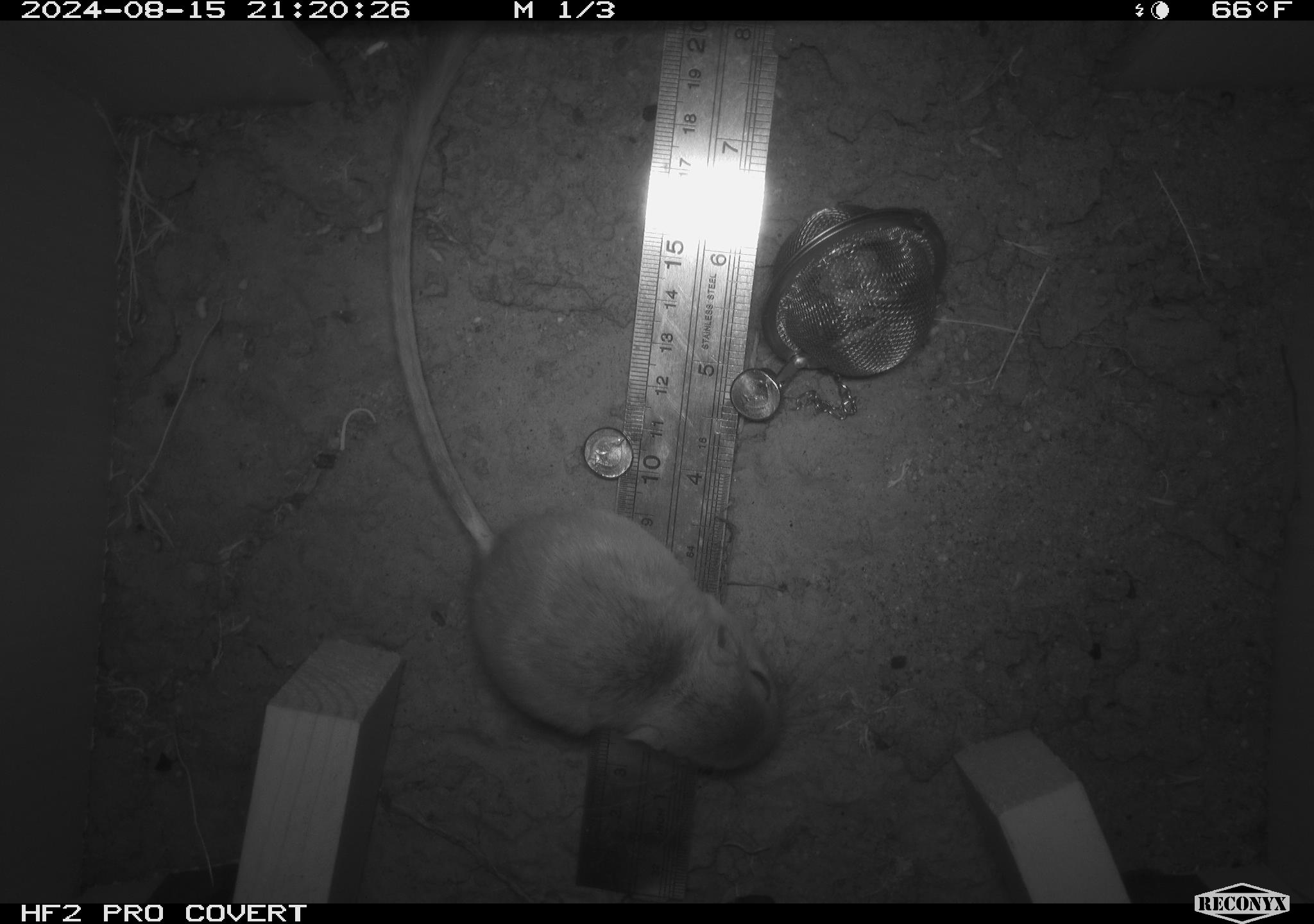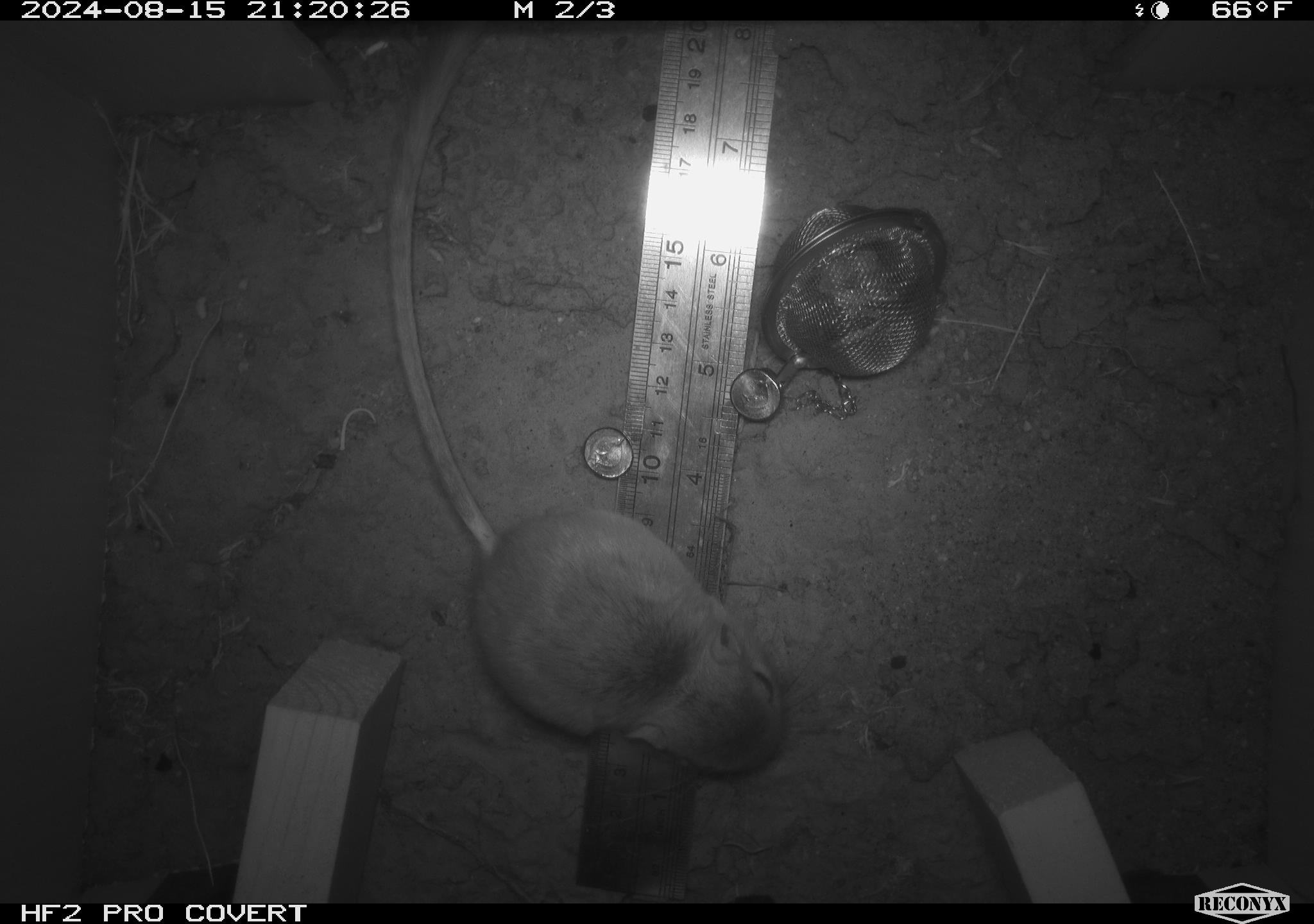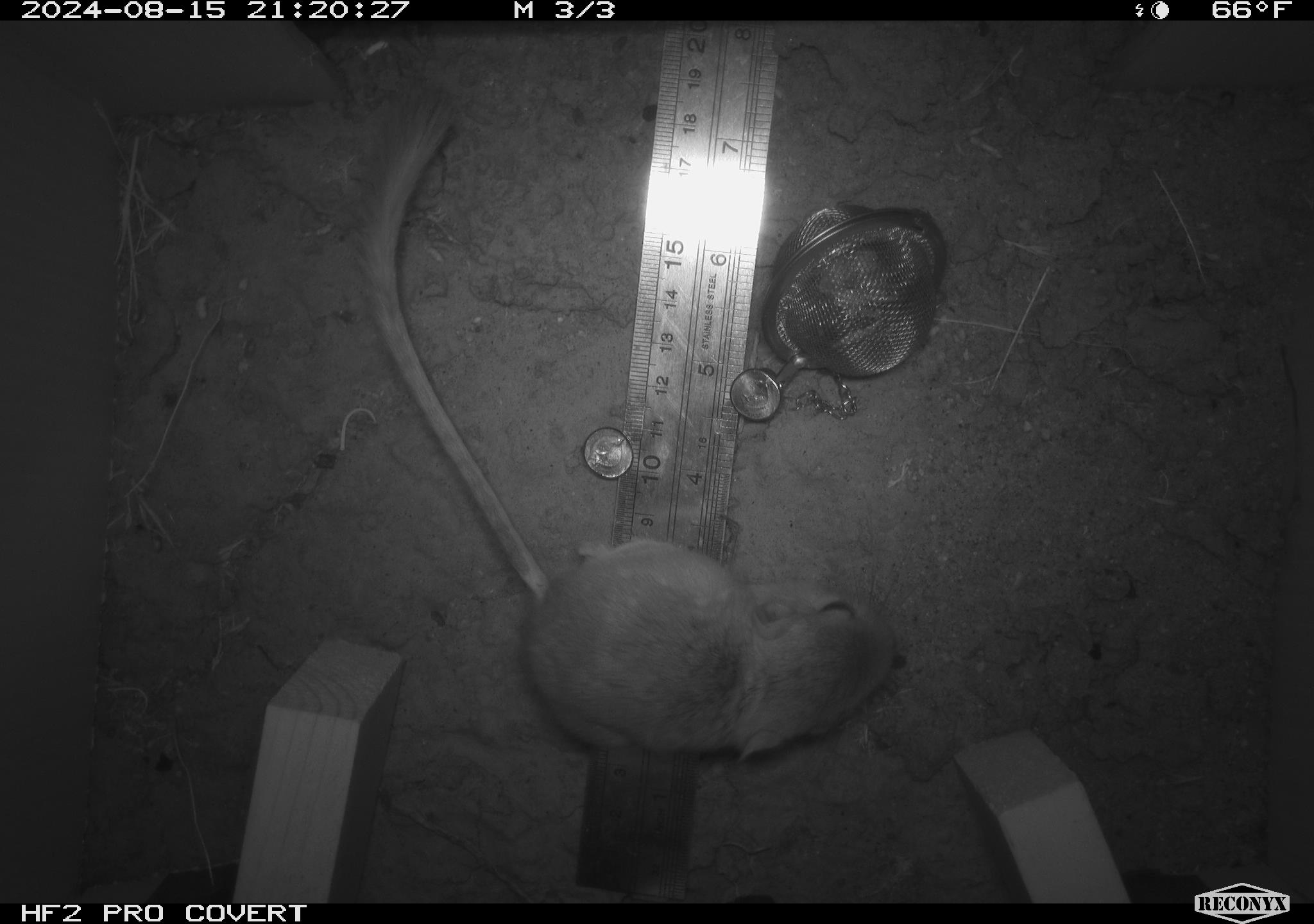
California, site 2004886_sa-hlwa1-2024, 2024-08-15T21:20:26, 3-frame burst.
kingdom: Animalia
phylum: Chordata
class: Mammalia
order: Rodentia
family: Heteromyidae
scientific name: Heteromyidae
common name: kangaroo rats and pocket mice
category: heteromyidae family